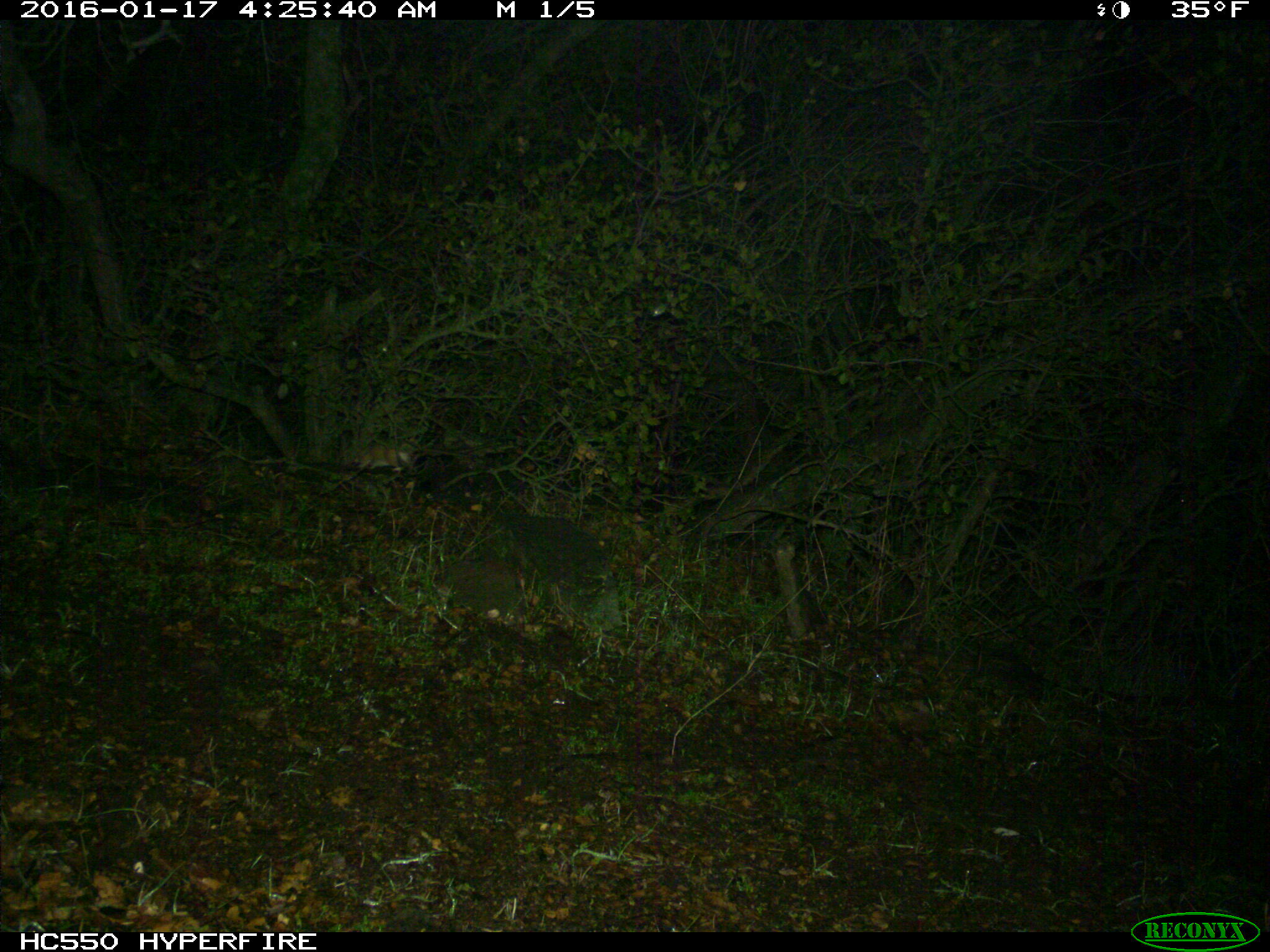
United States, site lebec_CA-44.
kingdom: Animalia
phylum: Chordata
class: Mammalia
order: Rodentia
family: Cricetidae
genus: Neotoma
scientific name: Neotoma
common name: pack rat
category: unidentified pack rat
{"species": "unidentified pack rat (pack rat) (Neotoma)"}